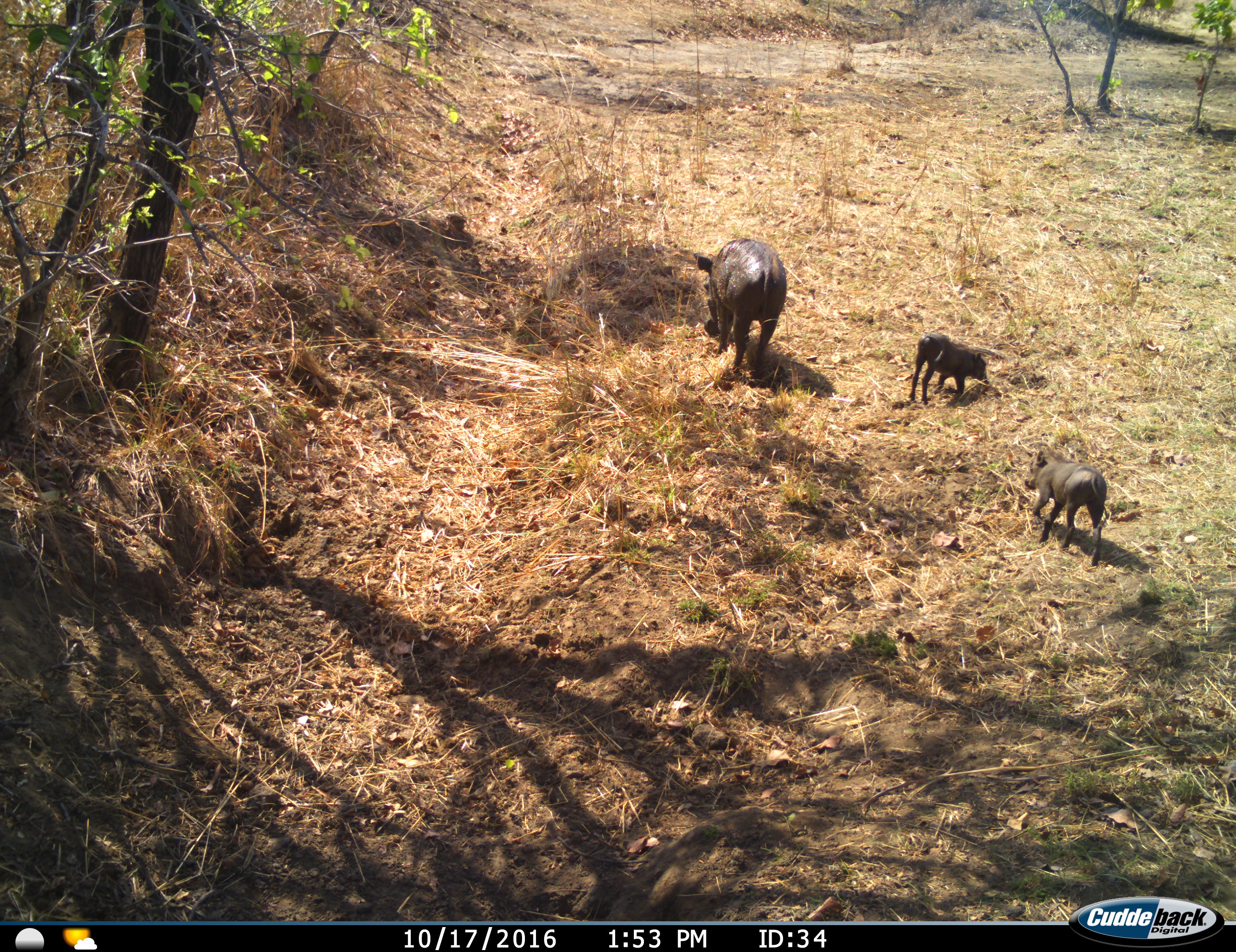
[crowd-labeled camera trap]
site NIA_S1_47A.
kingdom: Animalia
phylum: Chordata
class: Mammalia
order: Artiodactyla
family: Suidae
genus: Phacochoerus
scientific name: Phacochoerus africanus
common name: warthog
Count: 3.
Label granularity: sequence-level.